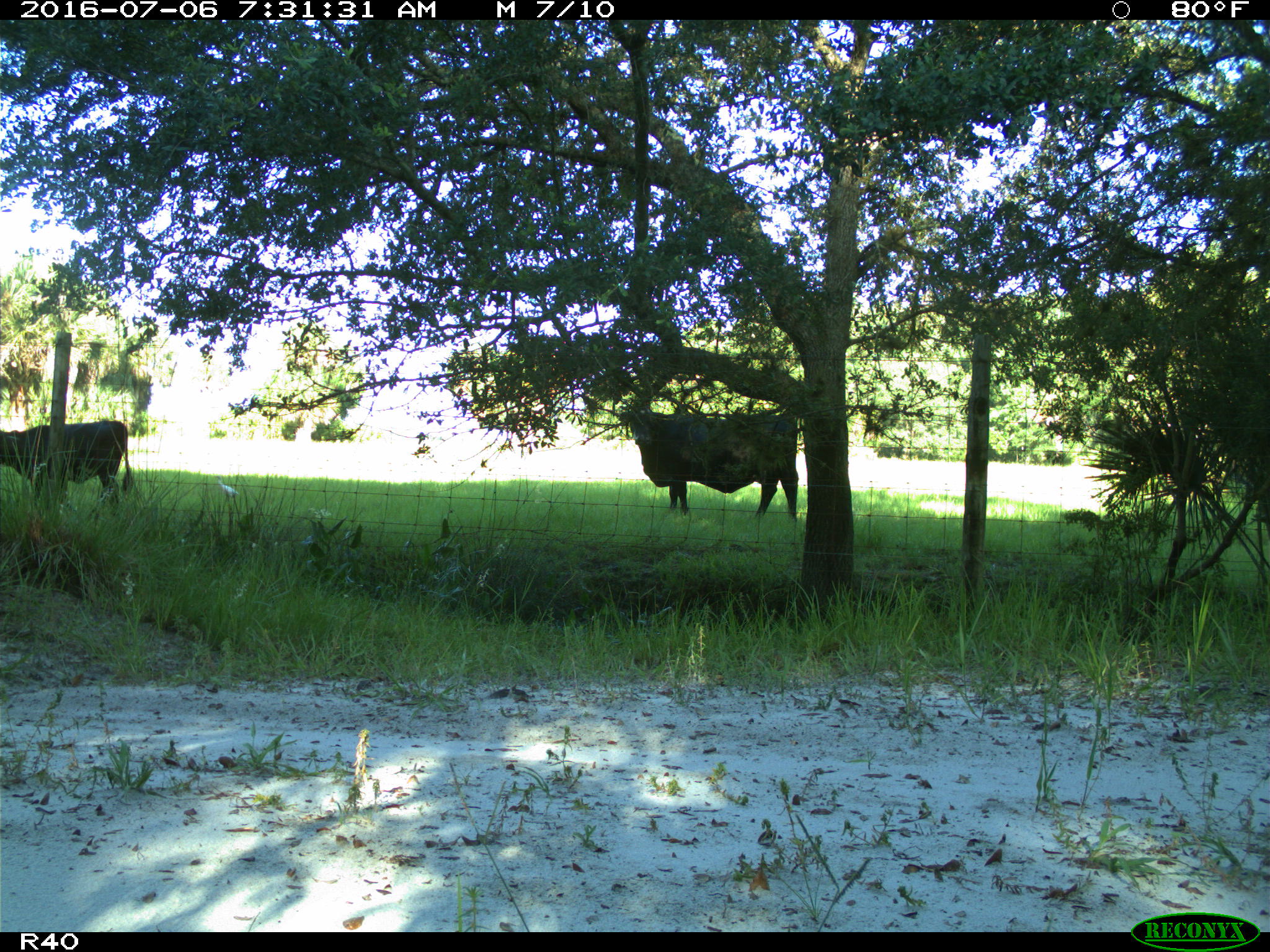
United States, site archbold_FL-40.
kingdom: Animalia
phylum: Chordata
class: Mammalia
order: Artiodactyla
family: Bovidae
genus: Bos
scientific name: Bos taurus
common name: domestic cow